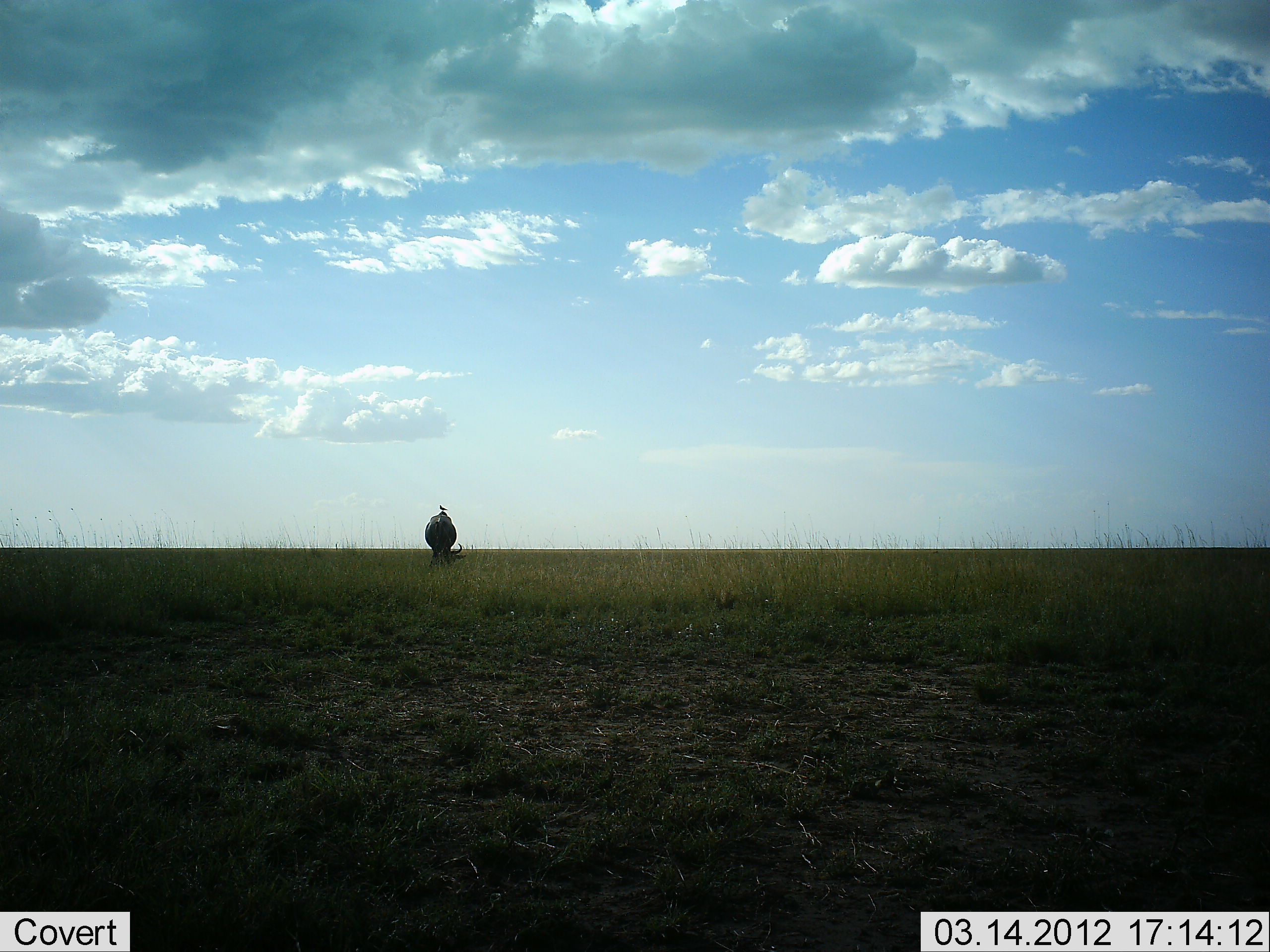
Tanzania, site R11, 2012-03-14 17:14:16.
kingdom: Animalia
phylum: Chordata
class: Mammalia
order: Artiodactyla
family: Bovidae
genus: Connochaetes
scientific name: Connochaetes taurinus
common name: blue wildebeest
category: wildebeest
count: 1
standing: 27%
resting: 0%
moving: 0%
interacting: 0%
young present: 0%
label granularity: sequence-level